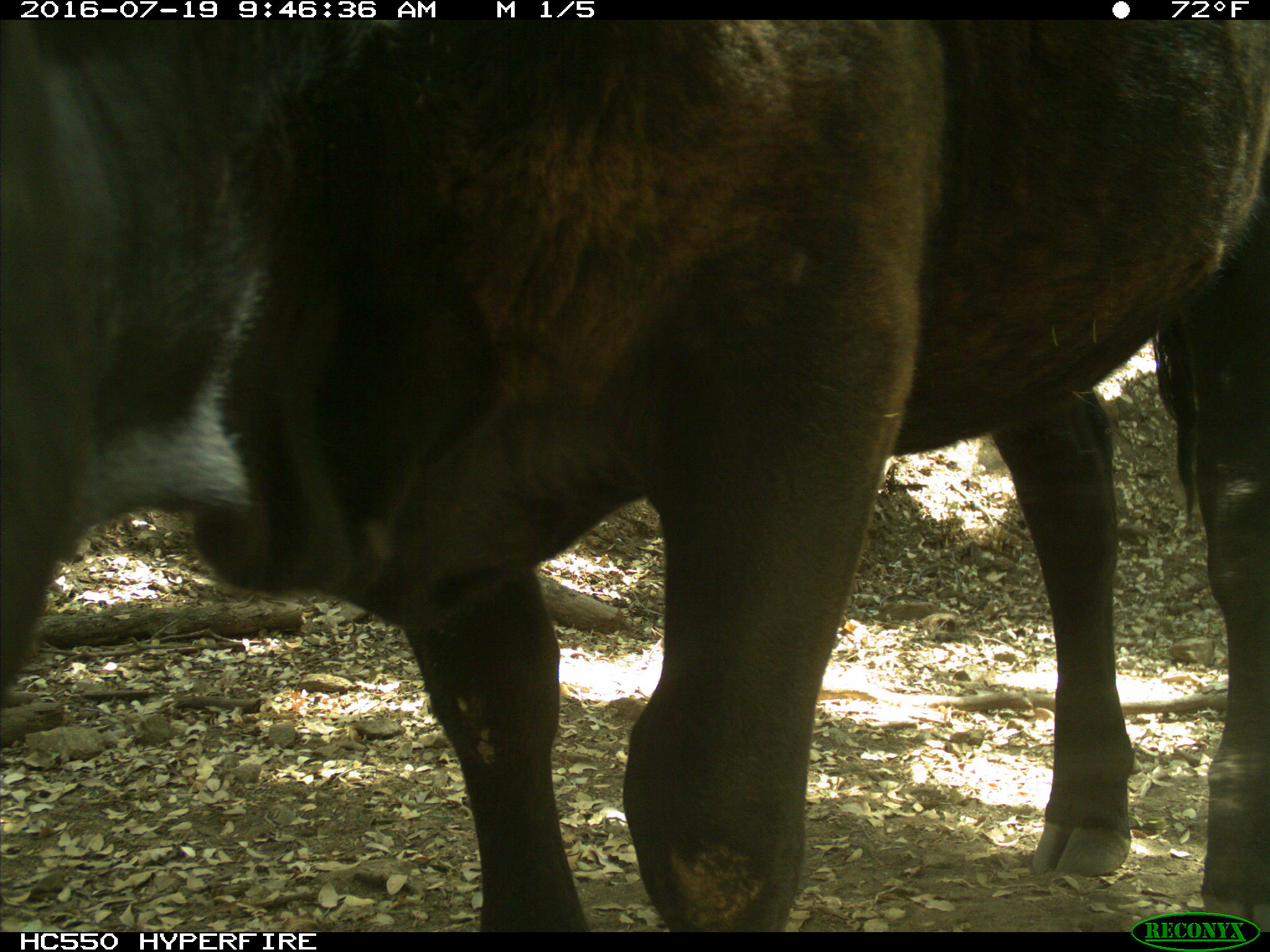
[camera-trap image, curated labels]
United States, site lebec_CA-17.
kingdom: Animalia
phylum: Chordata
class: Mammalia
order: Artiodactyla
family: Bovidae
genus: Bos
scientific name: Bos taurus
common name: domestic cow